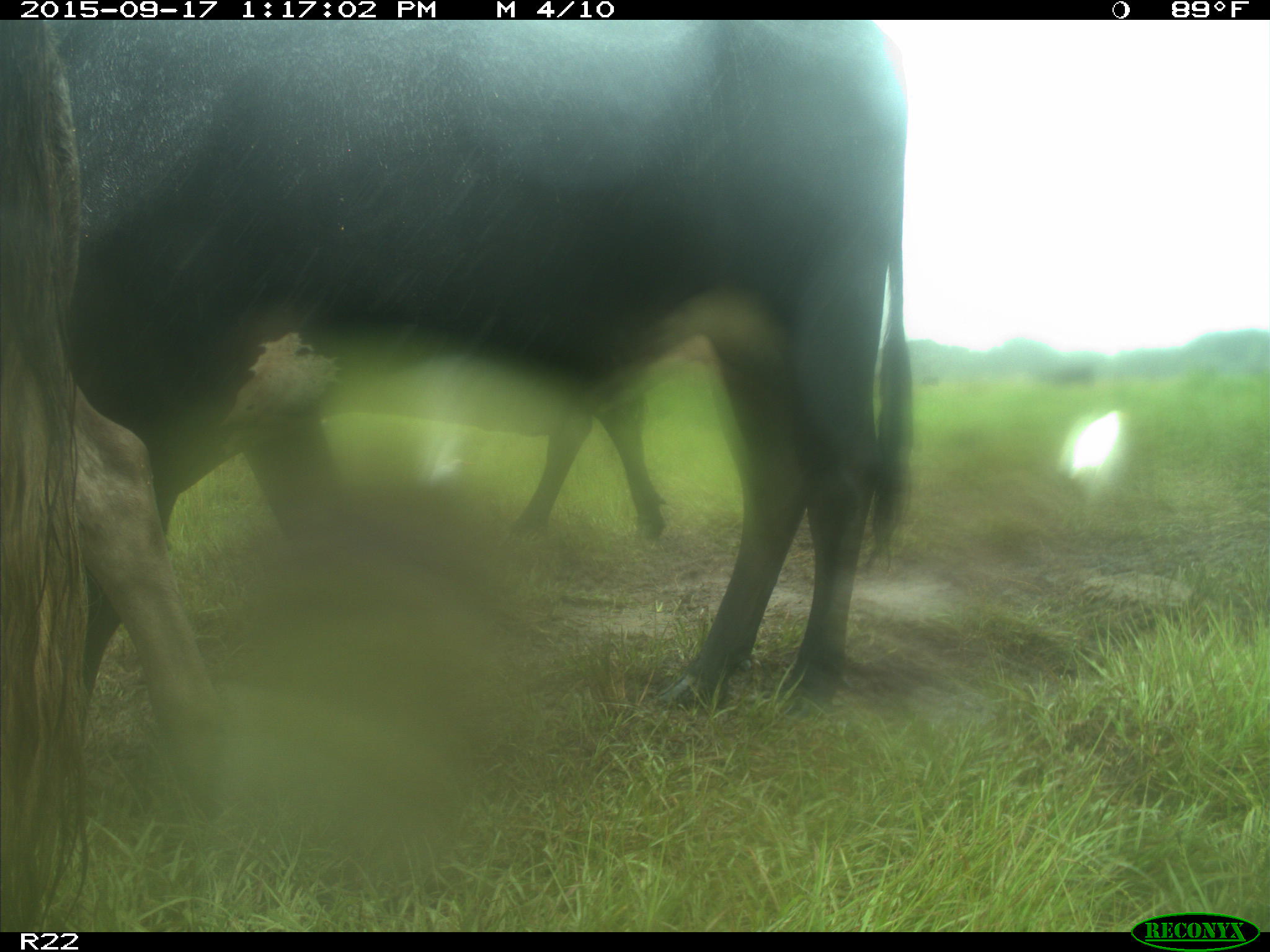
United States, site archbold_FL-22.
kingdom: Animalia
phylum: Chordata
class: Mammalia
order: Artiodactyla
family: Bovidae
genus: Bos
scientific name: Bos taurus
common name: domestic cow